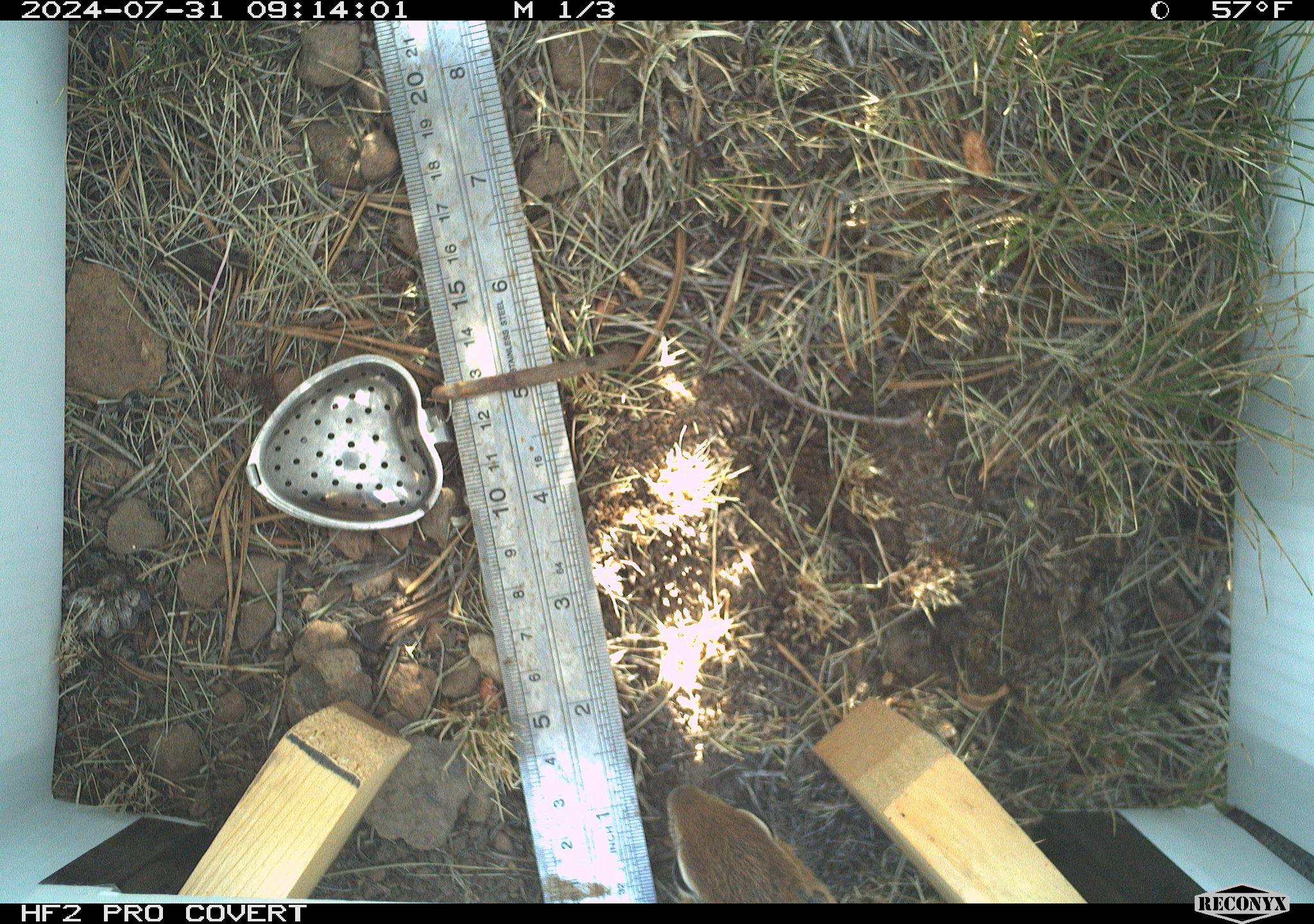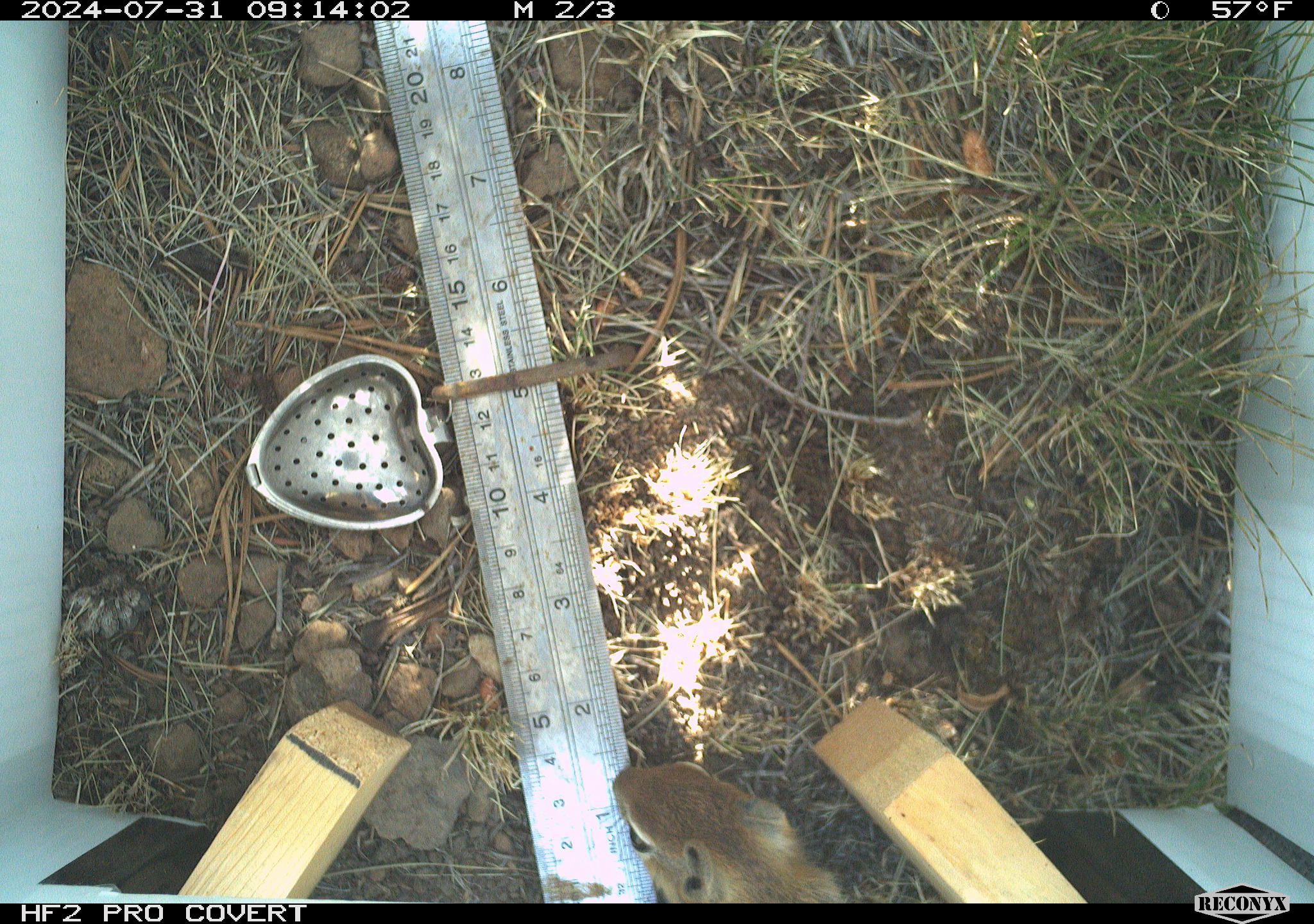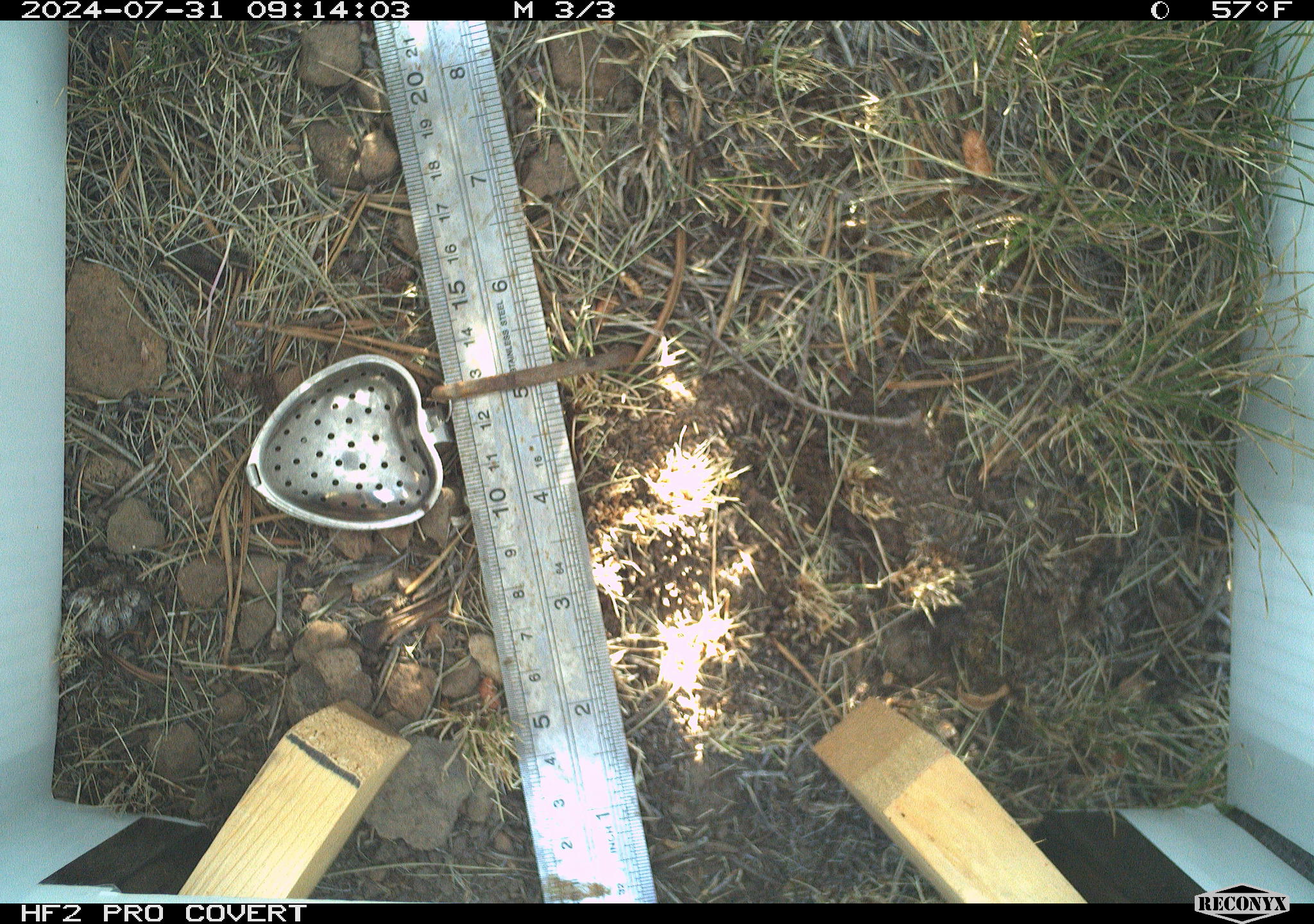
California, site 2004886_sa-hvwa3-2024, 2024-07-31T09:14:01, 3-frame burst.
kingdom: Animalia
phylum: Chordata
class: Mammalia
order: Rodentia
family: Sciuridae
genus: Callospermophilus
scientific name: Callospermophilus lateralis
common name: golden mantled ground squirrel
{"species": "golden mantled ground squirrel (Callospermophilus lateralis)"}